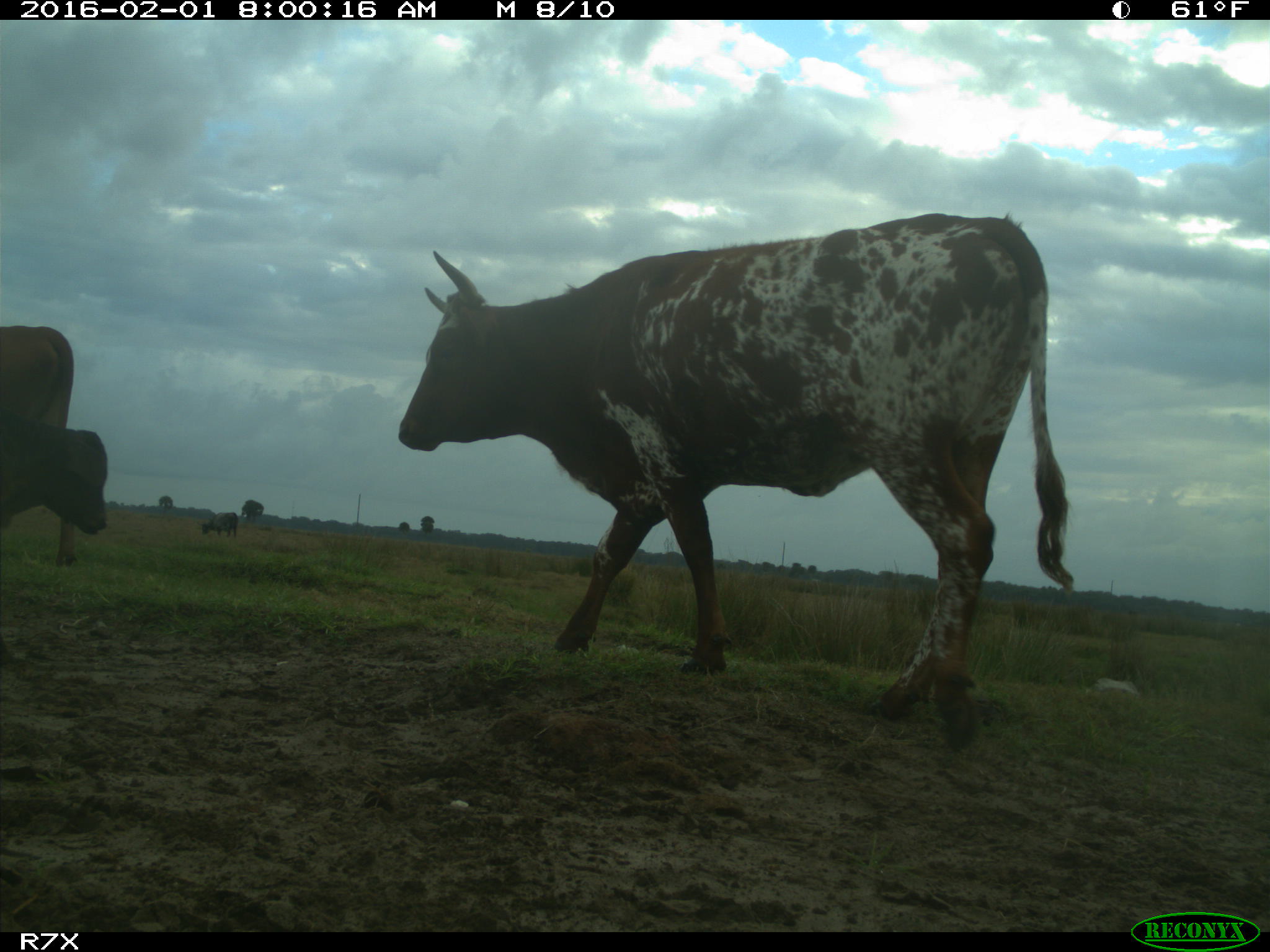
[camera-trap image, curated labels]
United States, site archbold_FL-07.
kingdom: Animalia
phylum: Chordata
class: Mammalia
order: Artiodactyla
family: Bovidae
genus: Bos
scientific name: Bos taurus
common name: domestic cow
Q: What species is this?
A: Bos taurus (domestic cow).